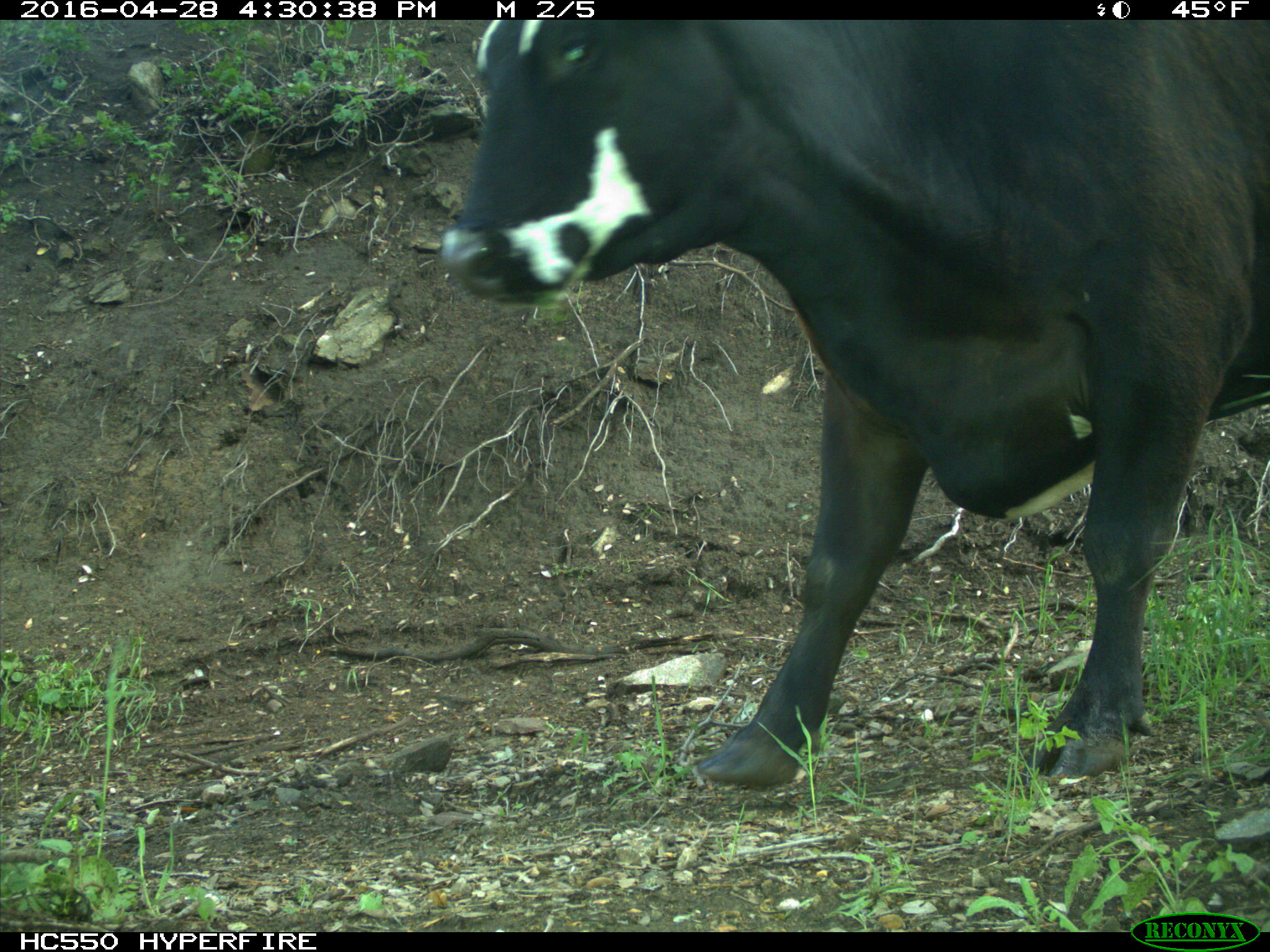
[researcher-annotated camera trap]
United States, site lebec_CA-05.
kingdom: Animalia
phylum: Chordata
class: Mammalia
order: Artiodactyla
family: Bovidae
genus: Bos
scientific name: Bos taurus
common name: domestic cow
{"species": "Bos taurus (domestic cow)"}